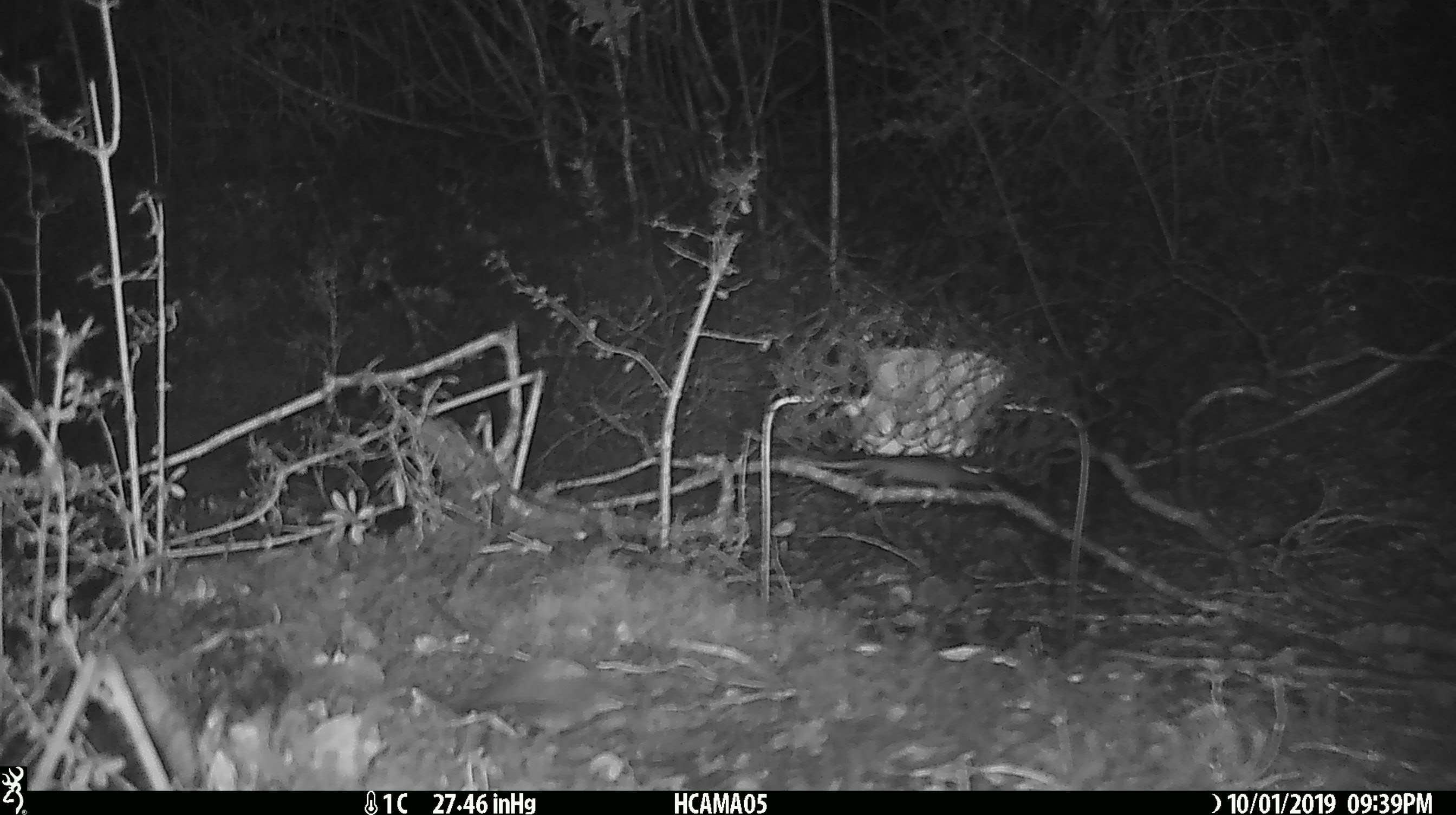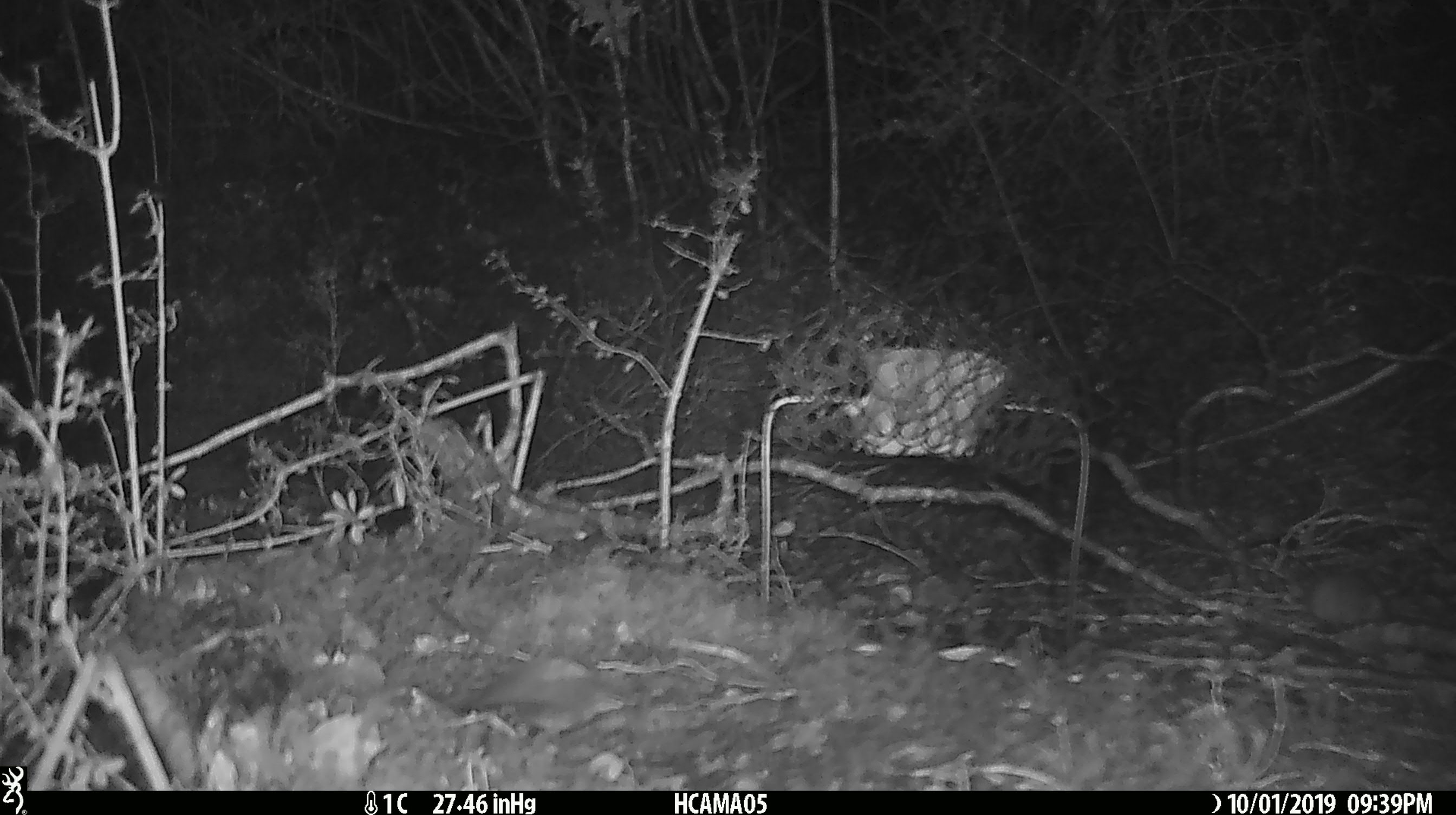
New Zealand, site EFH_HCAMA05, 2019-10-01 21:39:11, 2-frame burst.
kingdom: Animalia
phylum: Chordata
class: Mammalia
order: Rodentia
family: Muridae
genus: Mus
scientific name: Mus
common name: mouse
Mouse (Mus).